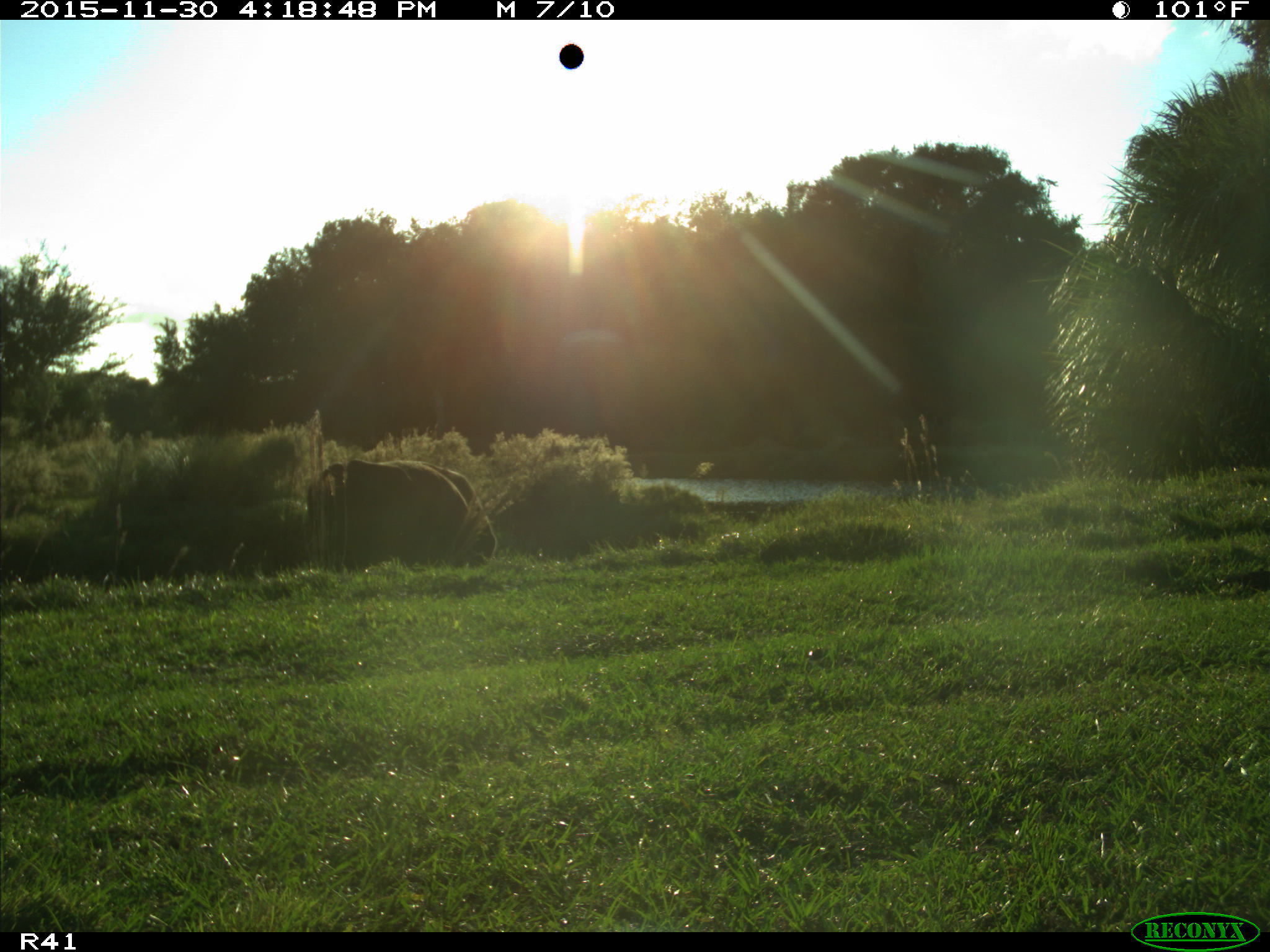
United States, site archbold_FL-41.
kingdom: Animalia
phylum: Chordata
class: Mammalia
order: Artiodactyla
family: Bovidae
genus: Bos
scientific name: Bos taurus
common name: domestic cow